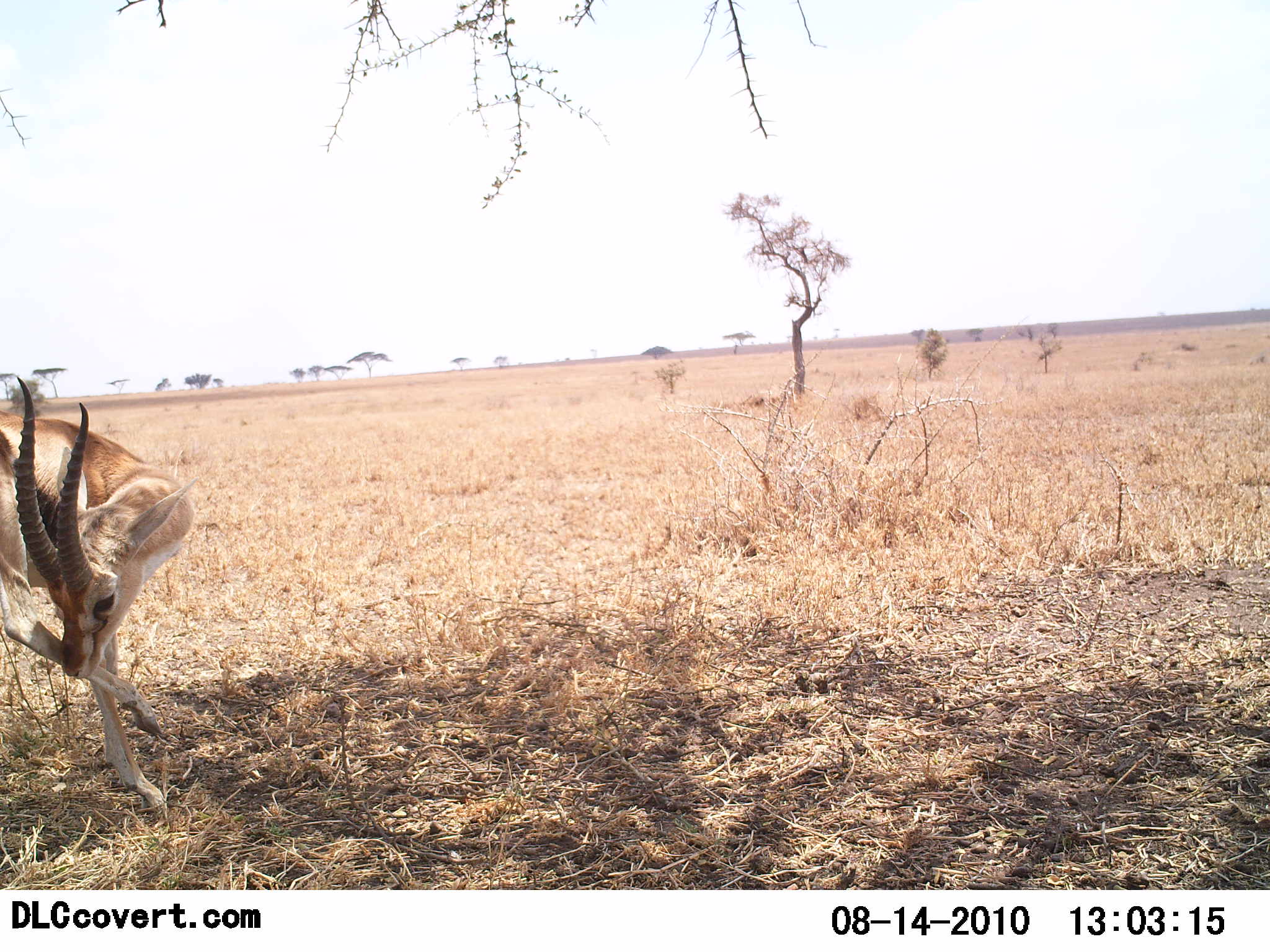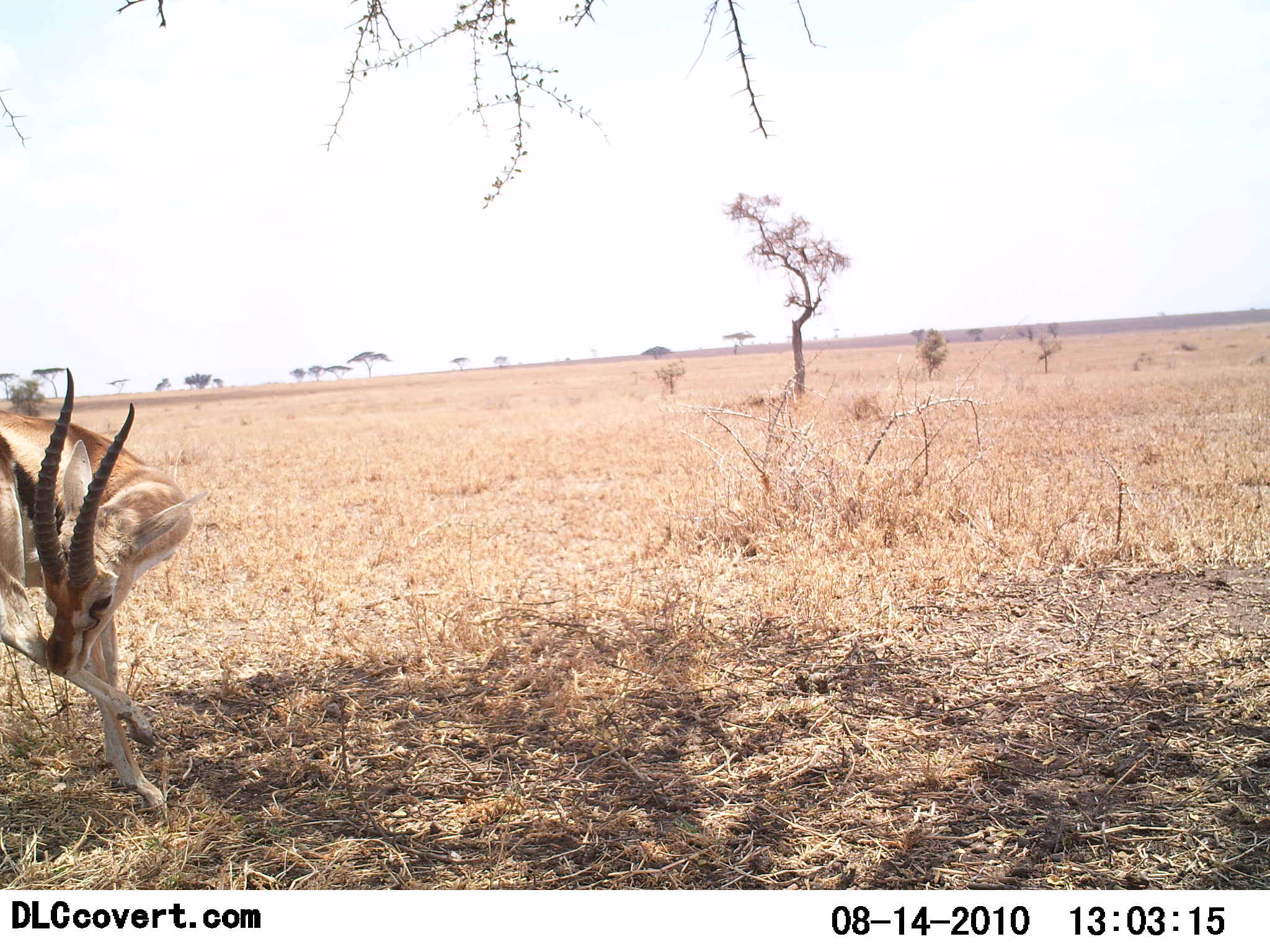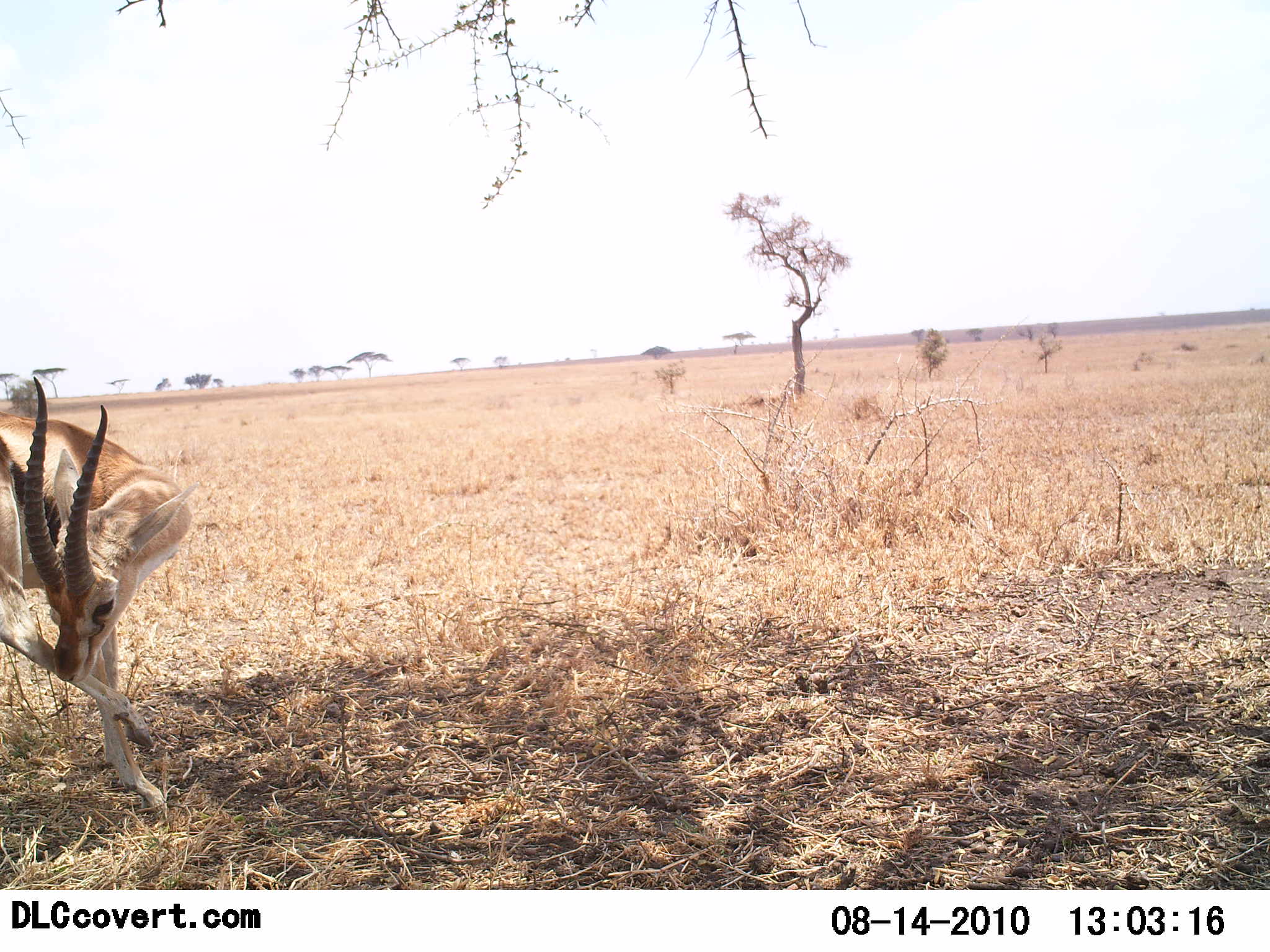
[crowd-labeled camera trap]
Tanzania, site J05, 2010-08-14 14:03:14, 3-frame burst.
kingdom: Animalia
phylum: Chordata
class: Mammalia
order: Artiodactyla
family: Bovidae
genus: Eudorcas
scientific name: Eudorcas thomsonii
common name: thomson's gazelle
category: gazellethomsons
Gazellethomsons (thomson's gazelle) (Eudorcas thomsonii), count 1. Behavior (volunteer vote fractions): standing 80%, resting 10%, moving 10%, interacting 20%. Young present (vote fraction): 0%. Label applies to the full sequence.